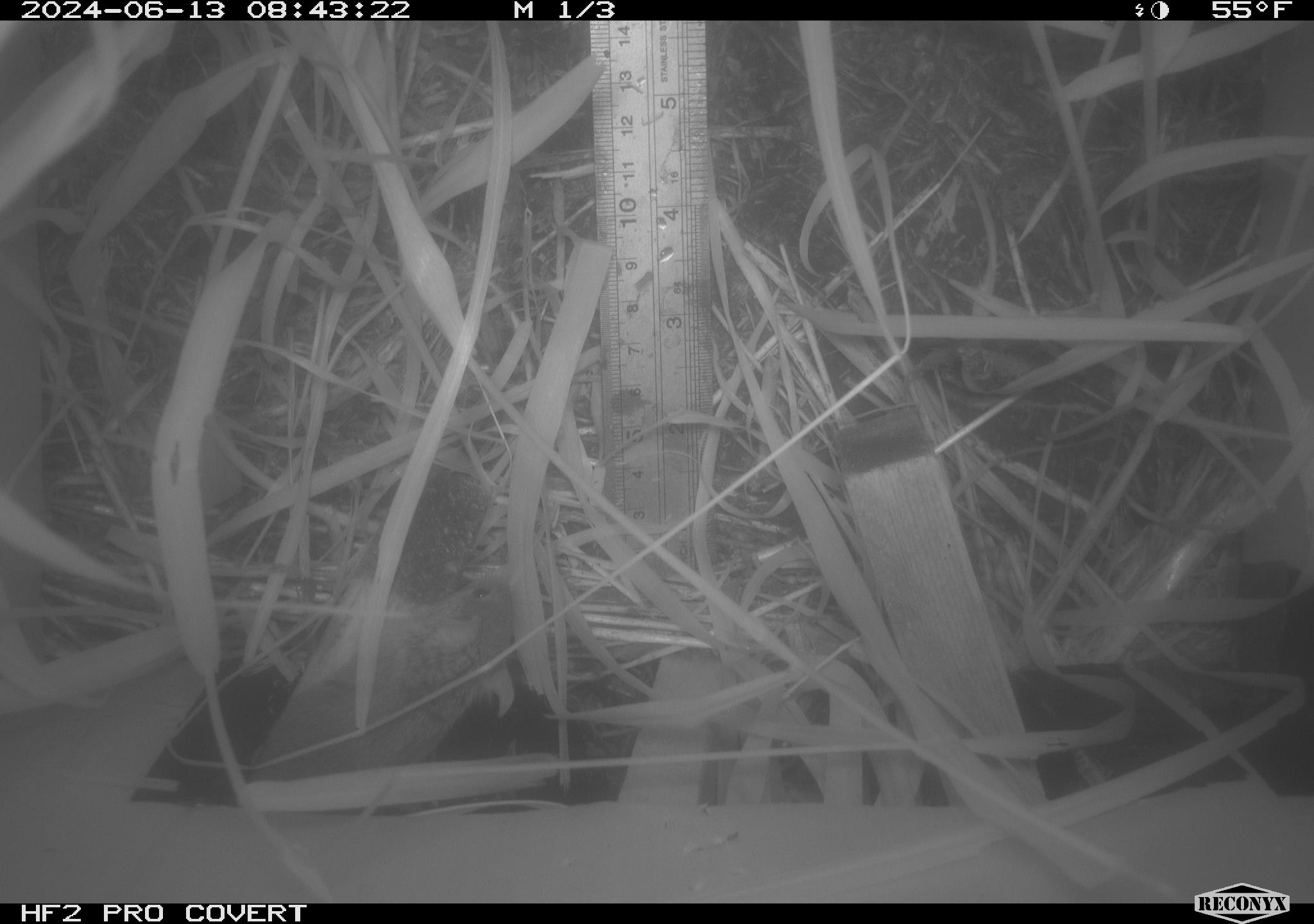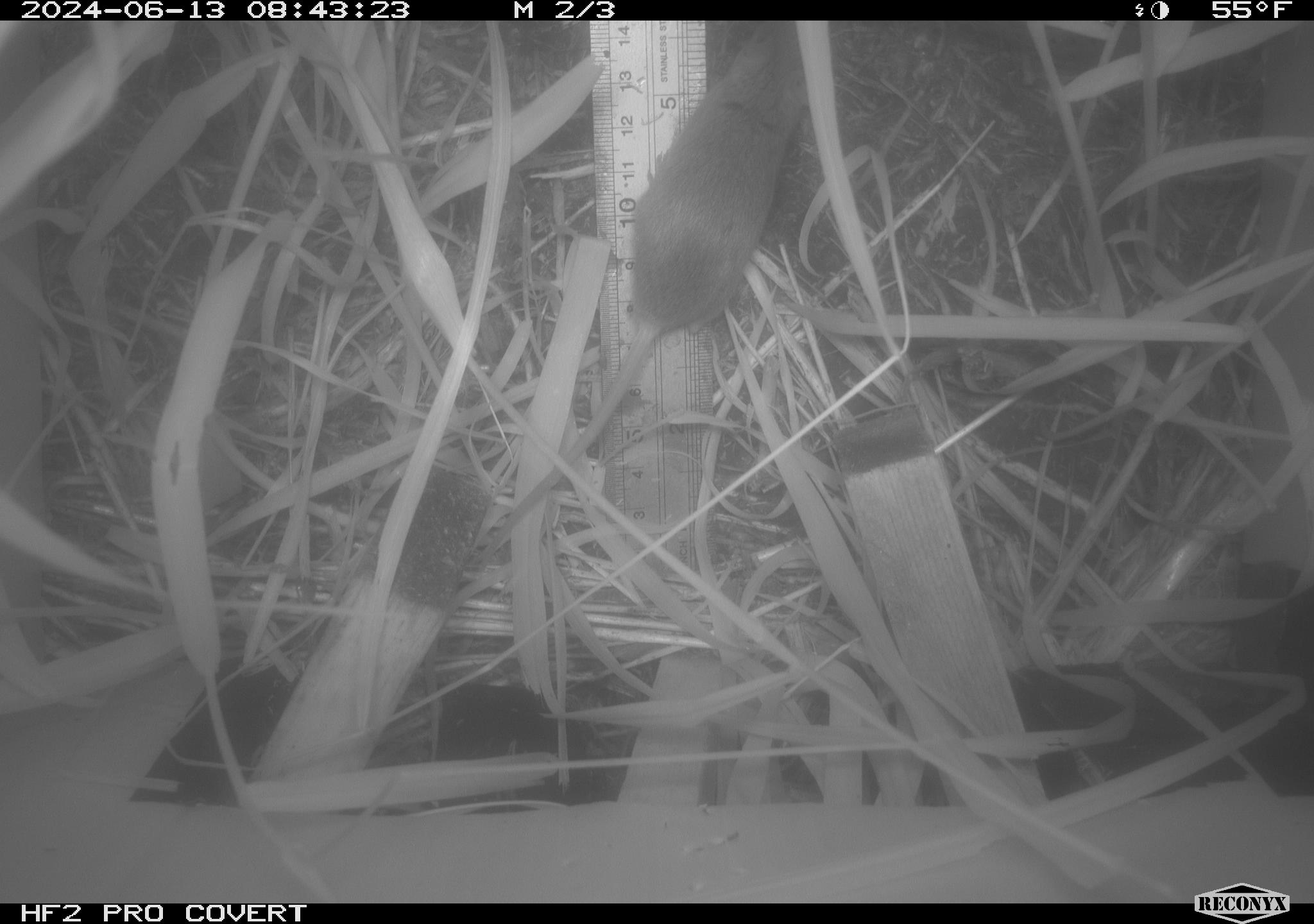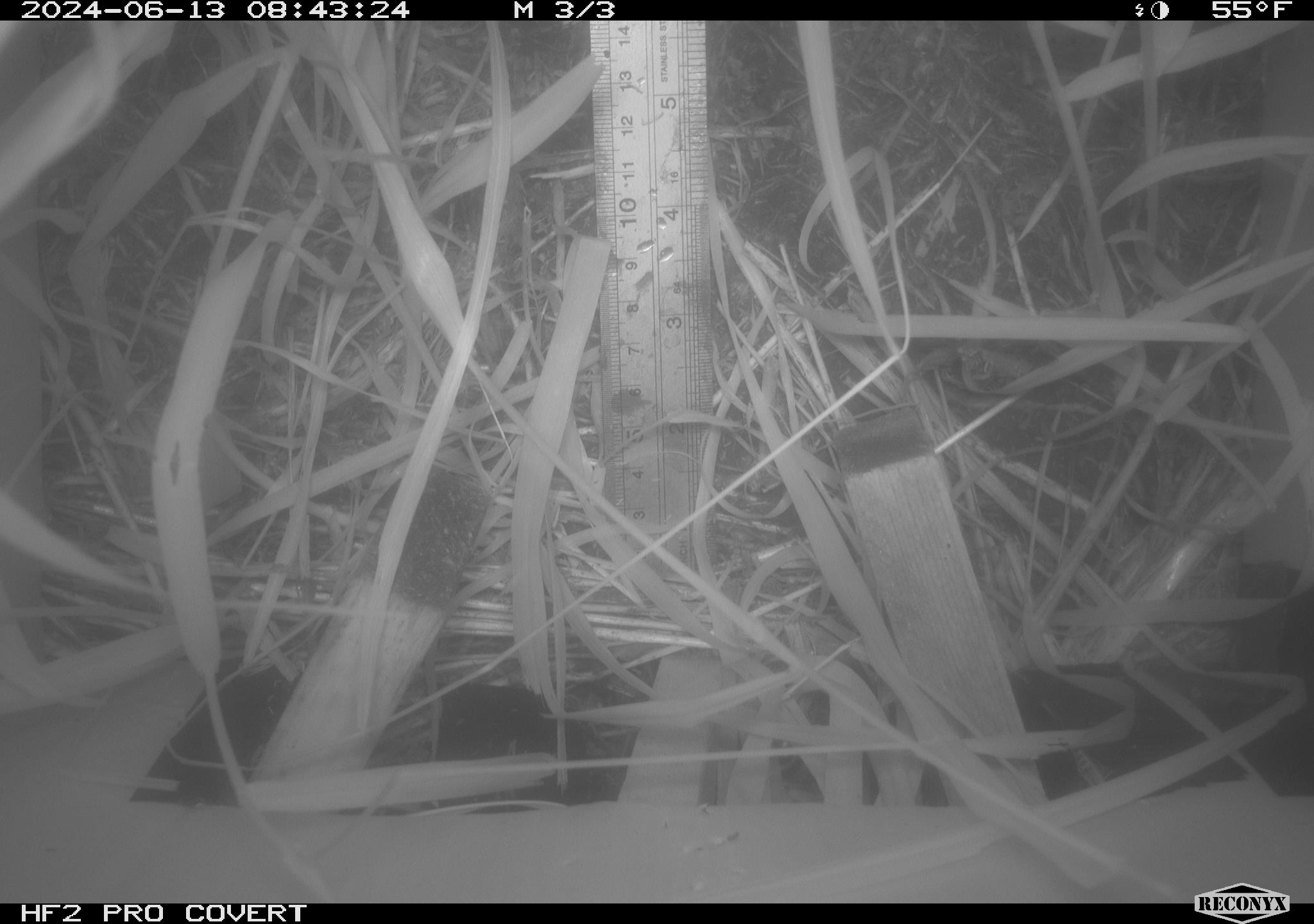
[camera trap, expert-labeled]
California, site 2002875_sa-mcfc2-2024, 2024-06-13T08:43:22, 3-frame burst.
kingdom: Animalia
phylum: Chordata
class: Mammalia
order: Rodentia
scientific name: Rodentia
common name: rodent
Rodent (Rodentia).